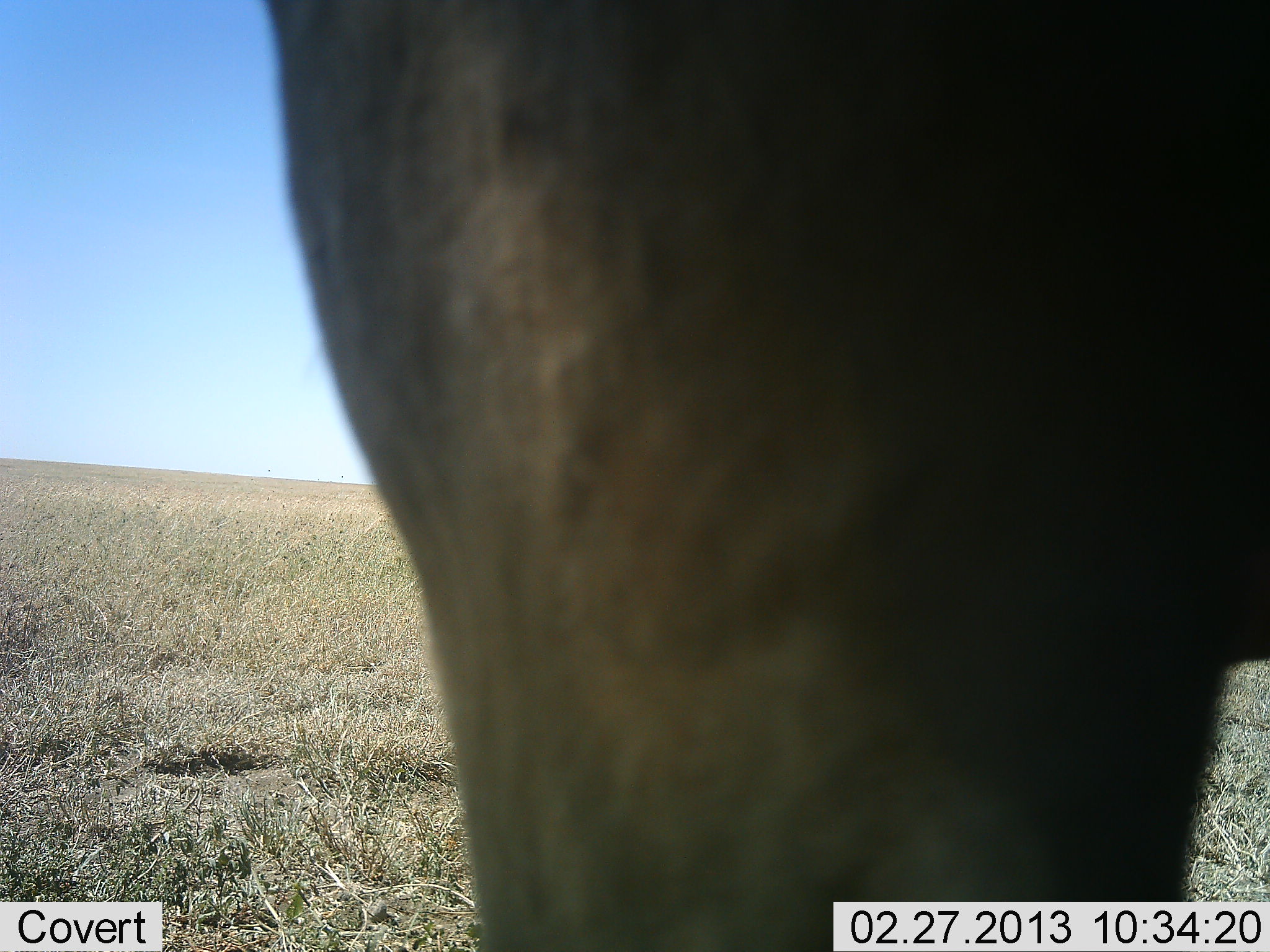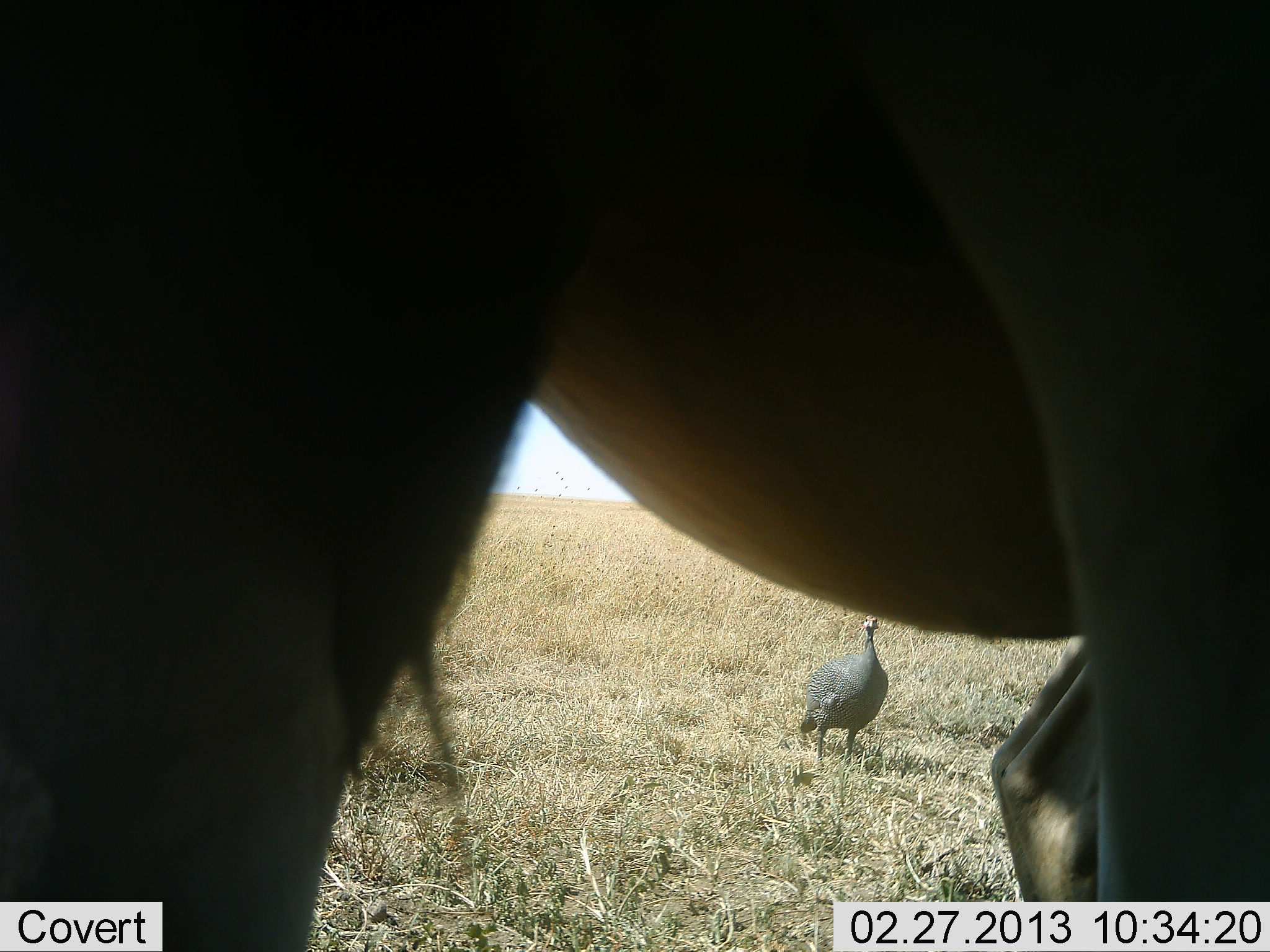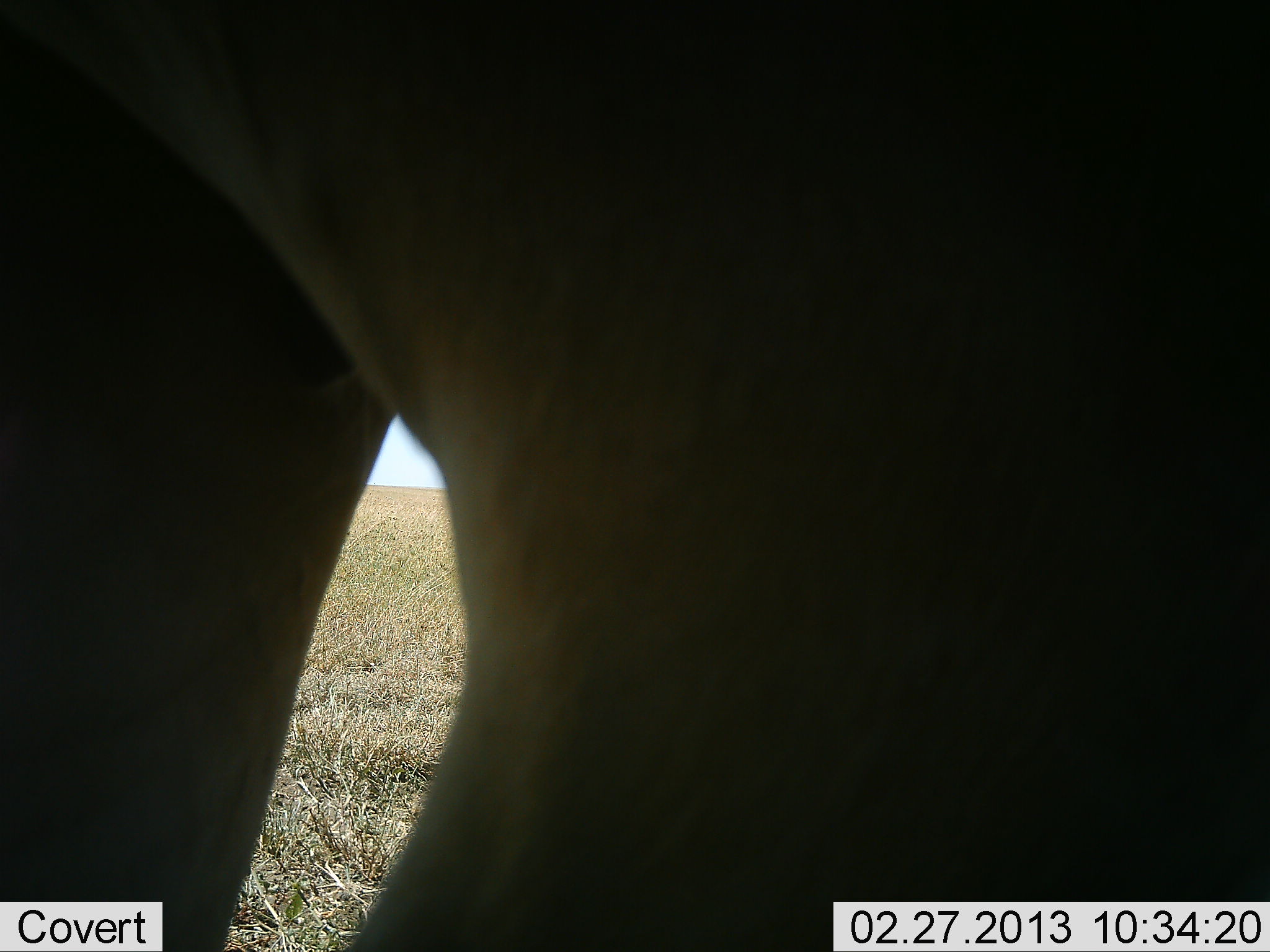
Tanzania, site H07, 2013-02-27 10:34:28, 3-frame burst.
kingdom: Animalia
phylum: Chordata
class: Aves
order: Galliformes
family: Numididae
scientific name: Numididae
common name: guinea fowl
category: guineafowl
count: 1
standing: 100%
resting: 0%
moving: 0%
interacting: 0%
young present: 0%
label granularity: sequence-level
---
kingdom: Animalia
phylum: Chordata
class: Mammalia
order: Artiodactyla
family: Bovidae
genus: Connochaetes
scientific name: Connochaetes taurinus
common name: blue wildebeest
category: wildebeest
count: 1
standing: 33%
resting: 0%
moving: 67%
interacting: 0%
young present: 7%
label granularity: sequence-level